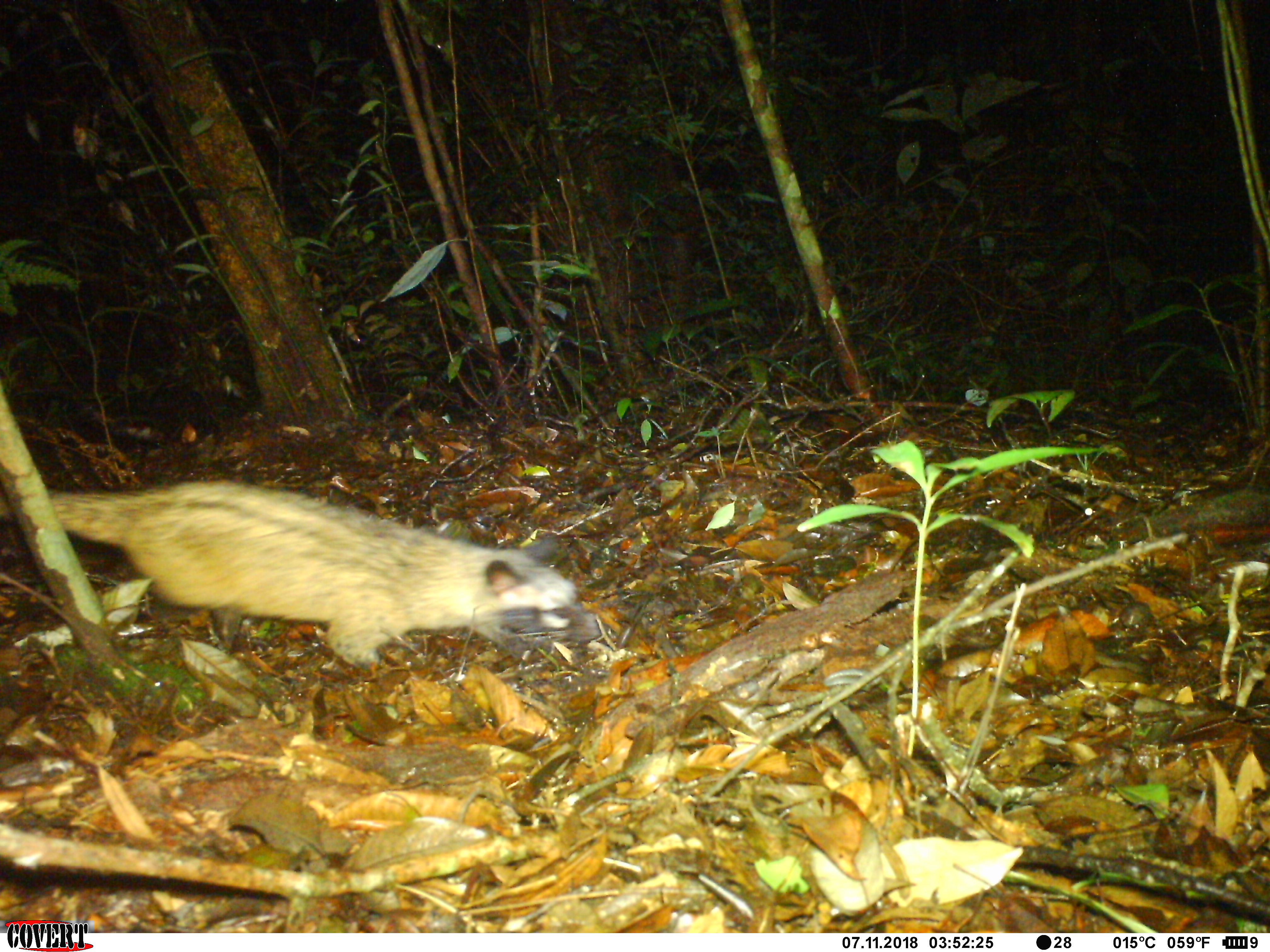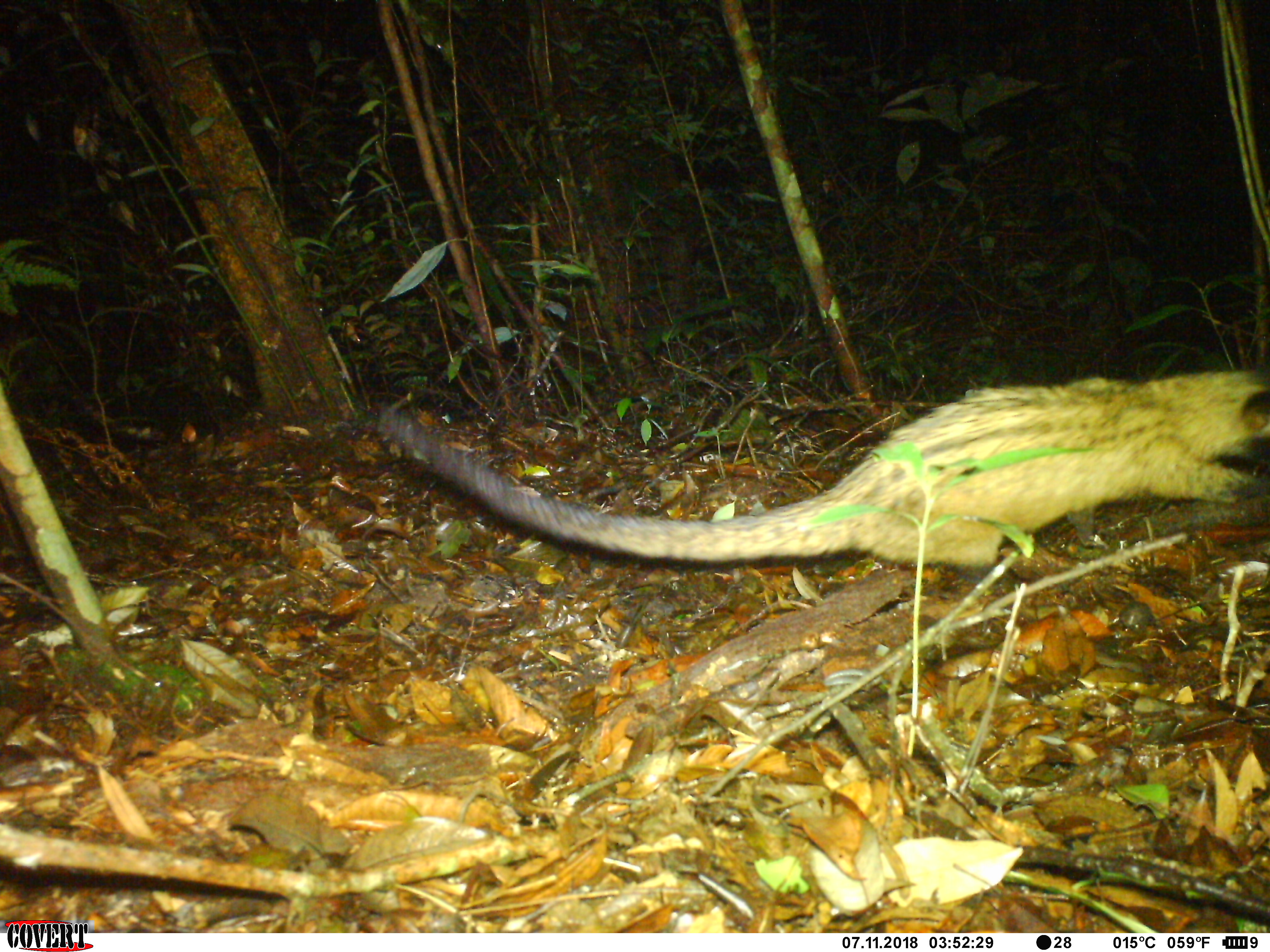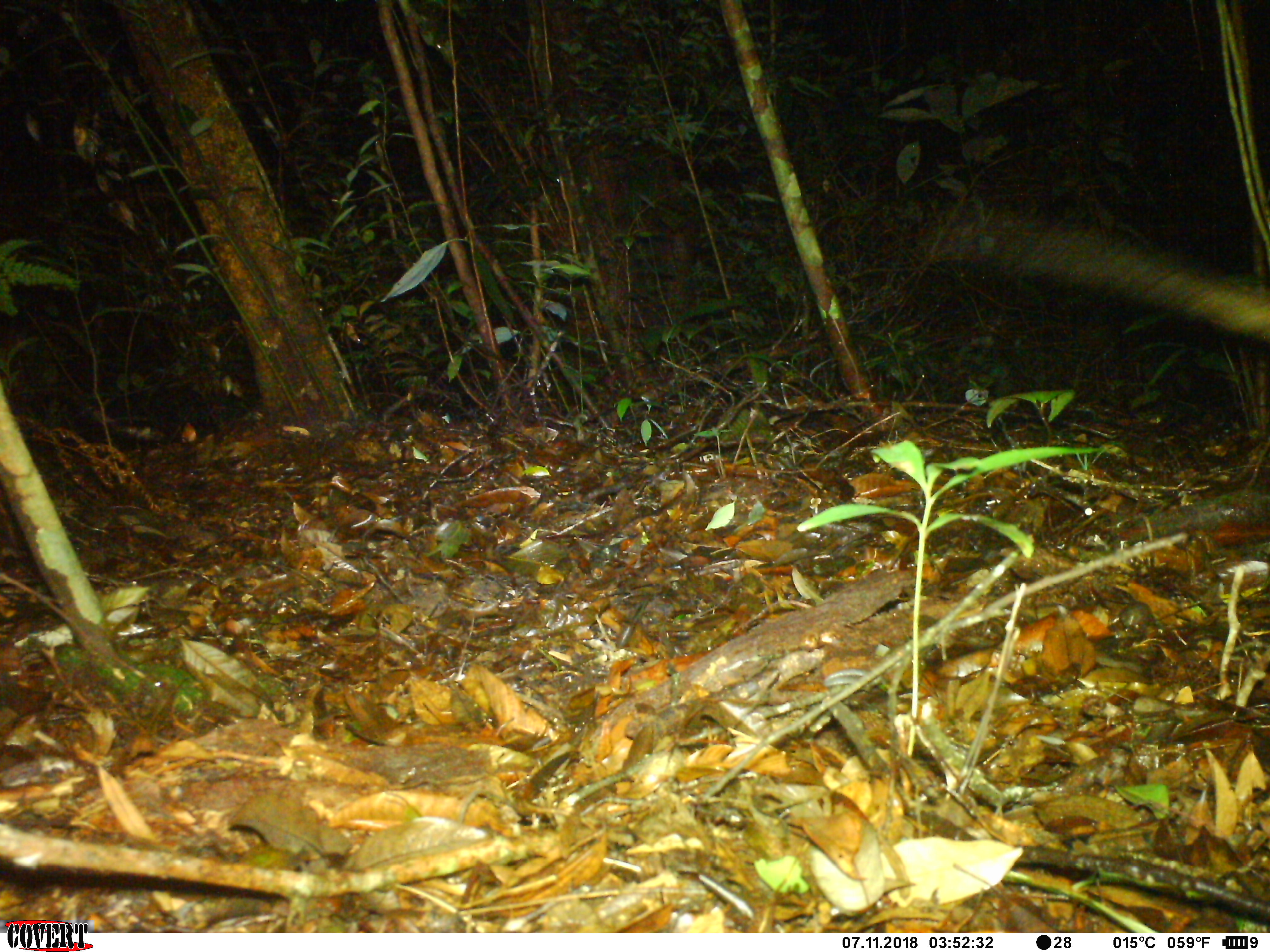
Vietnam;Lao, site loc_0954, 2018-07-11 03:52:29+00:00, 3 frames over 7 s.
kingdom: Animalia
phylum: Chordata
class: Mammalia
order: Carnivora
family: Viverridae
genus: Paradoxurus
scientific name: Paradoxurus hermaphroditus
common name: common palm civet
Common palm civet (Paradoxurus hermaphroditus). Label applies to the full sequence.